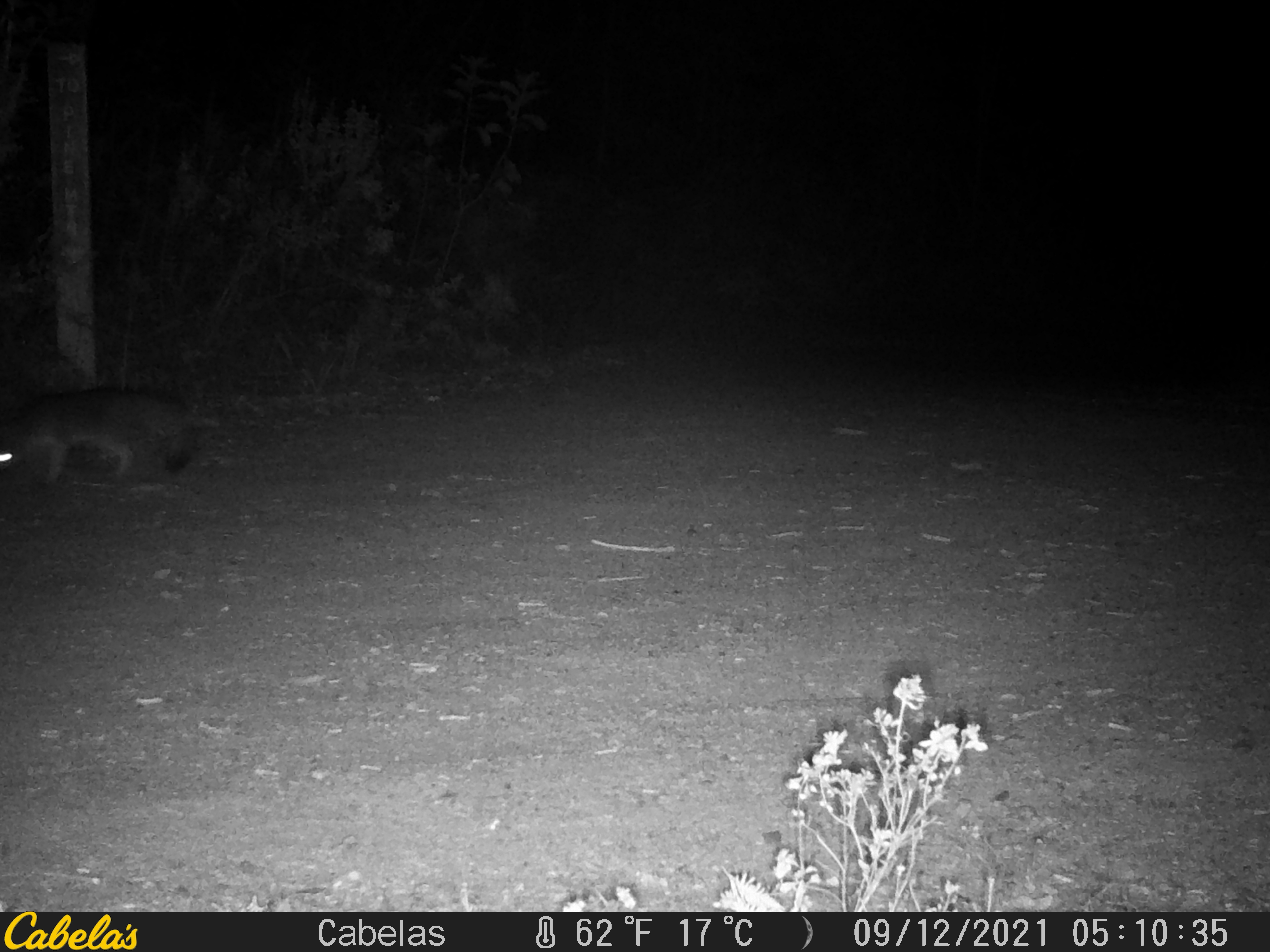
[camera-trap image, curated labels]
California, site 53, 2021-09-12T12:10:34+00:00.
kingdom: Animalia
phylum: Chordata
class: Aves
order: Piciformes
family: Picidae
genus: Melanerpes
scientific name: Melanerpes formicivorus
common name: acorn woodpecker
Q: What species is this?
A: Acorn woodpecker (Melanerpes formicivorus).